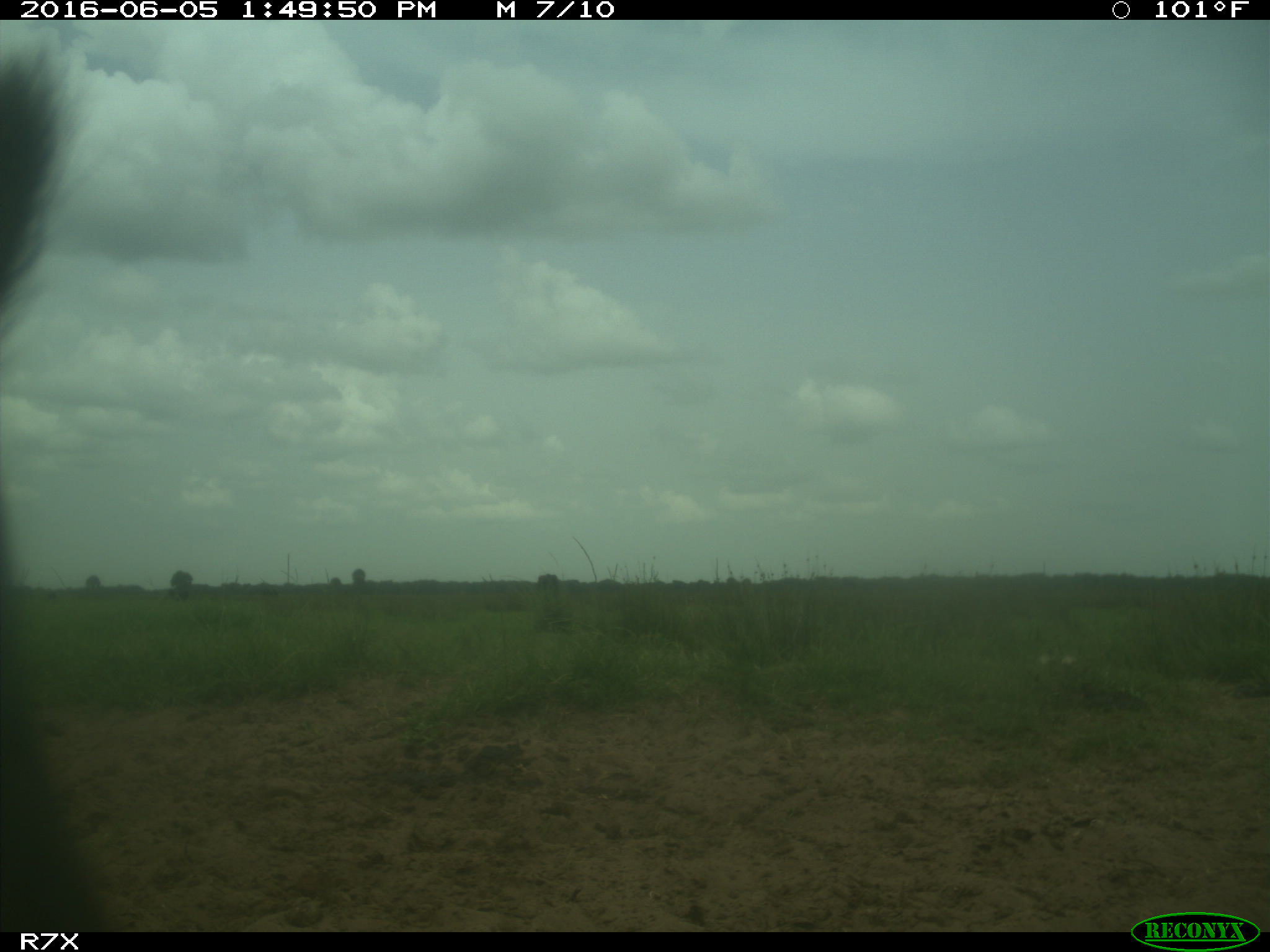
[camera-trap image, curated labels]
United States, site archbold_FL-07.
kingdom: Animalia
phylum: Chordata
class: Mammalia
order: Artiodactyla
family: Bovidae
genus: Bos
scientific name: Bos taurus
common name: domestic cow